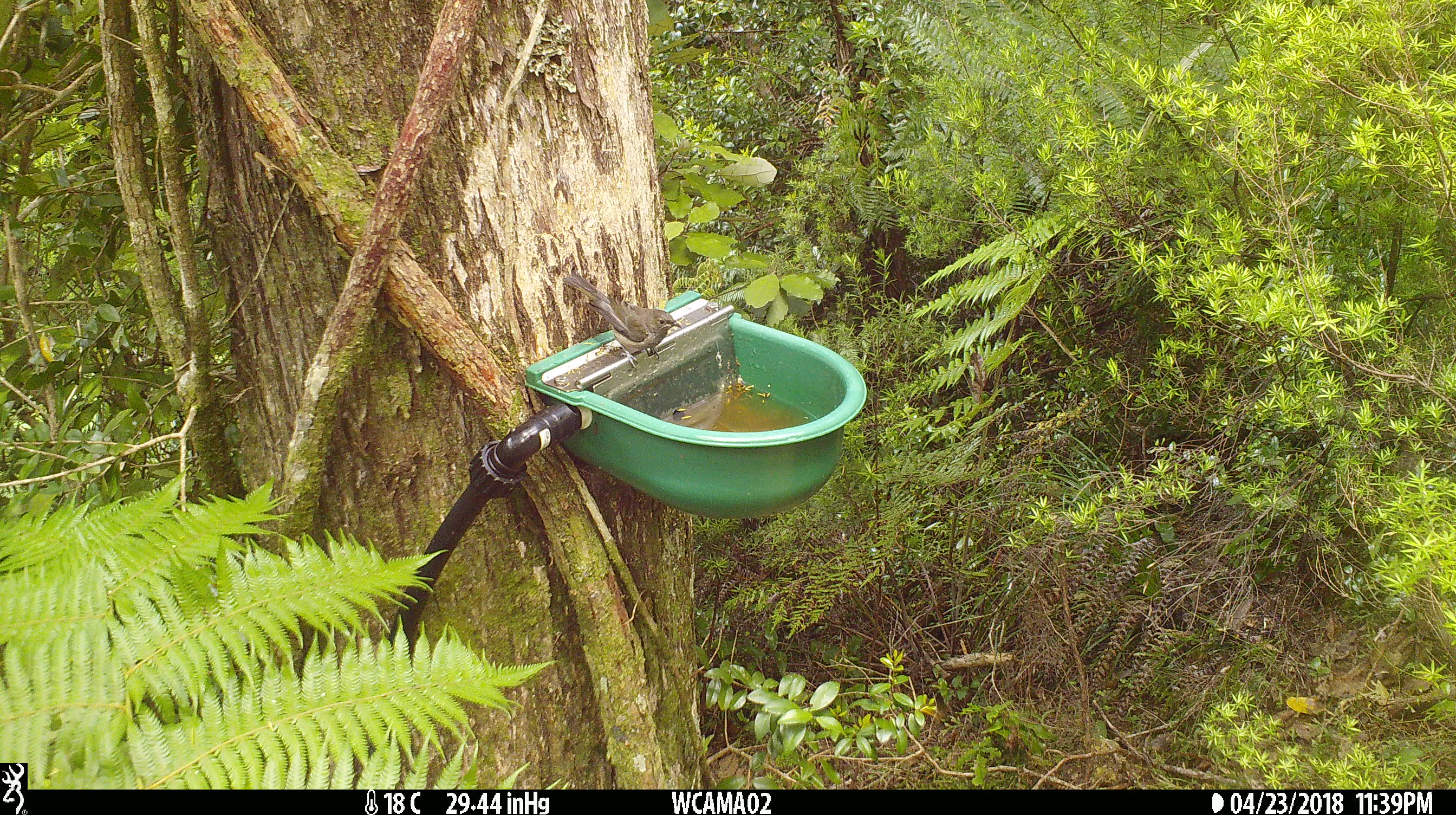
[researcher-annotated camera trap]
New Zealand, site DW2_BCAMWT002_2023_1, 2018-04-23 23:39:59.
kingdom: Animalia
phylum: Chordata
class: Aves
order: Passeriformes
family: Meliphagidae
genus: Anthornis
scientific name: Anthornis melanura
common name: new zealand bellbird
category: bellbird